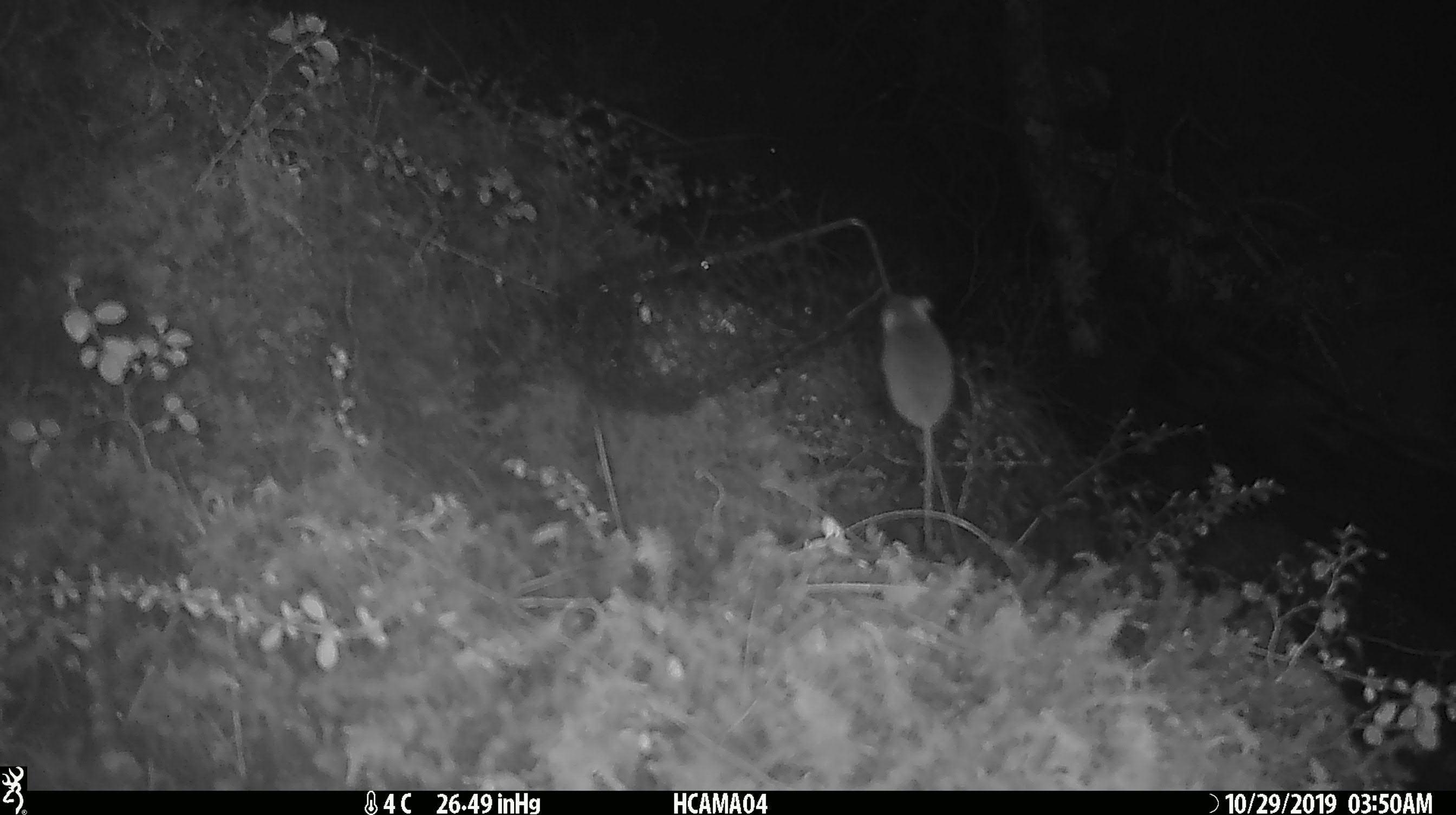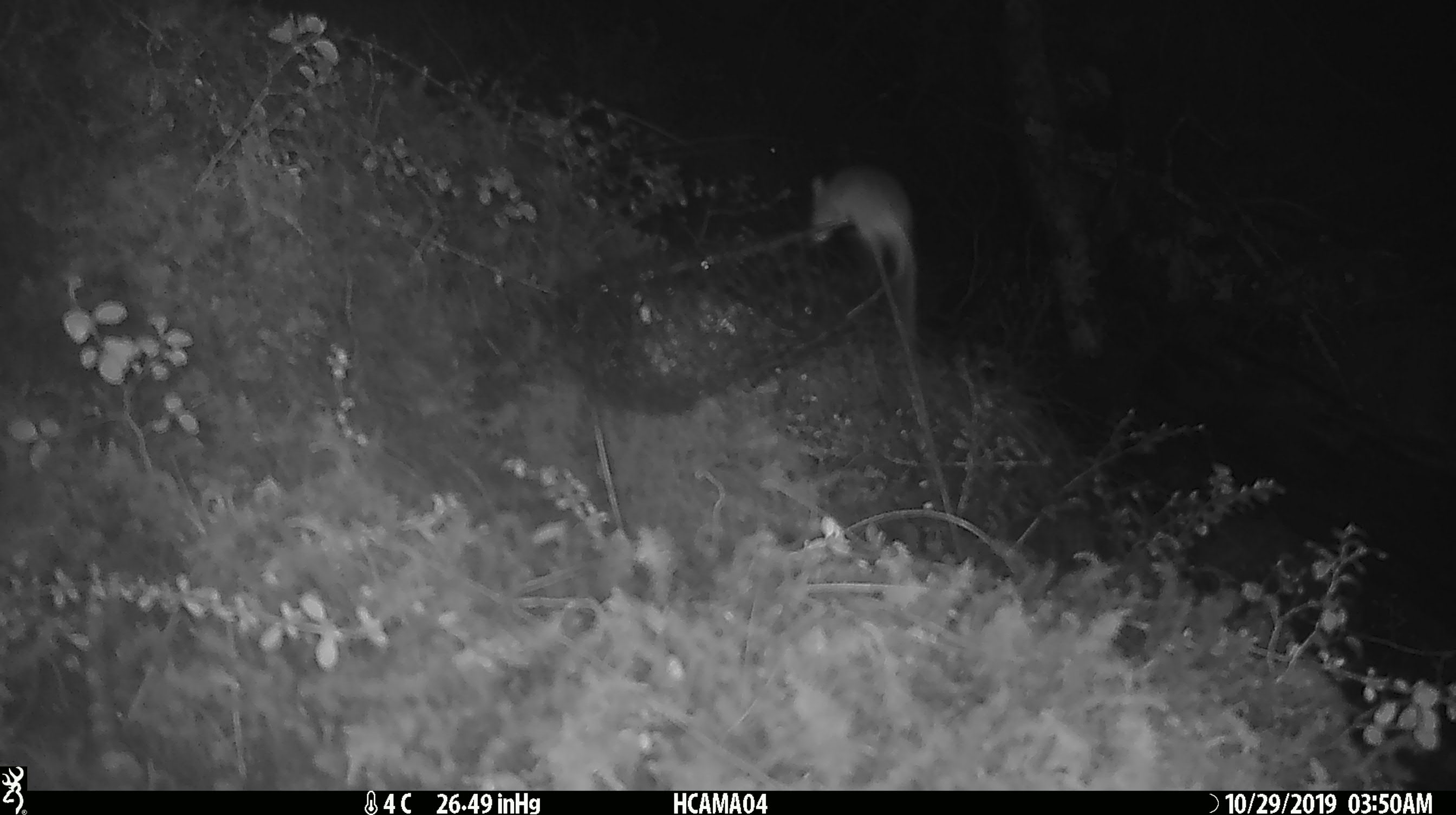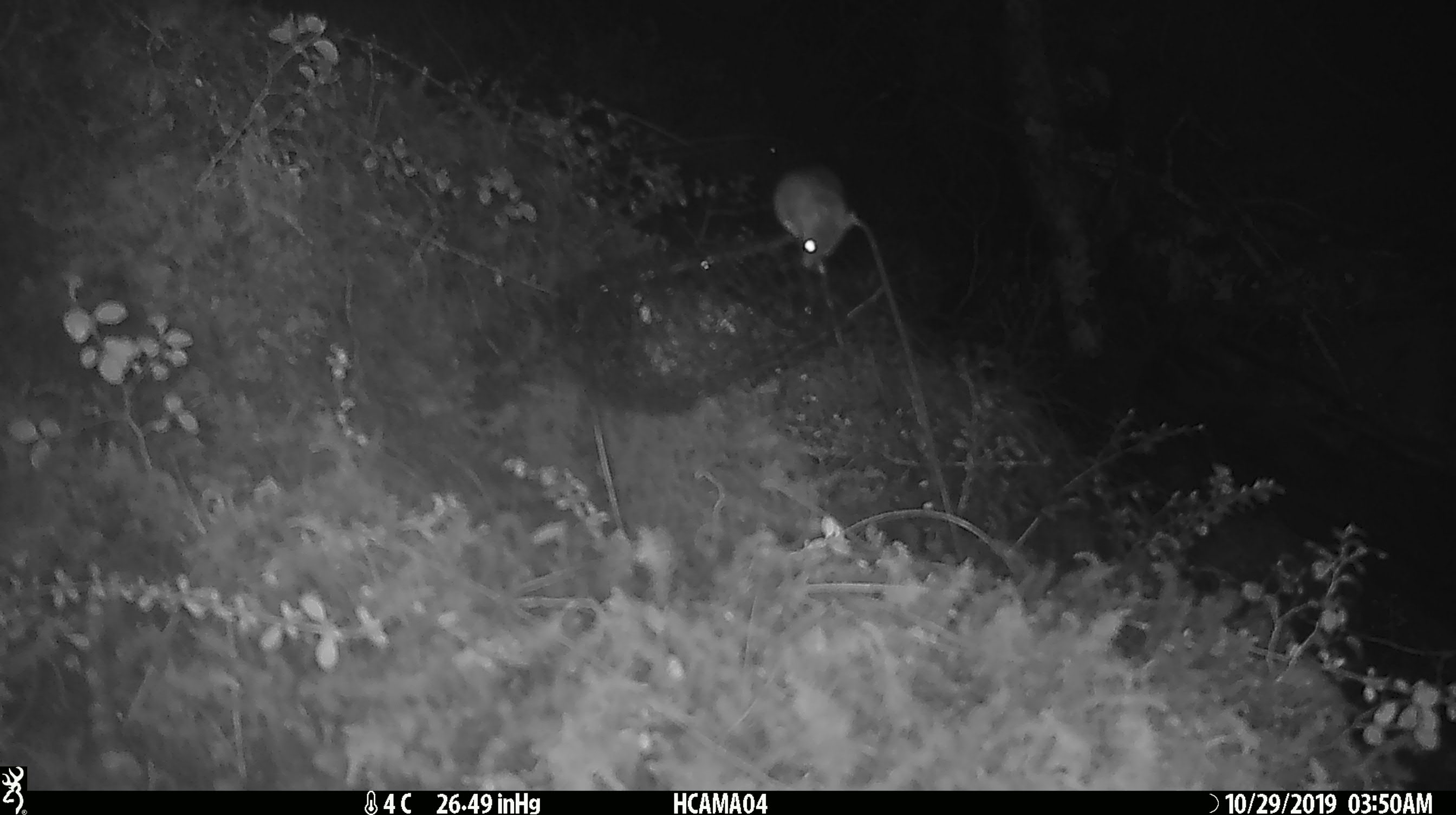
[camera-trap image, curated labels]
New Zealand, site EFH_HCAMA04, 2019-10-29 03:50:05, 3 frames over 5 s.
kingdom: Animalia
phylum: Chordata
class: Mammalia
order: Rodentia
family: Muridae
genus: Mus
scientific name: Mus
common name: mouse